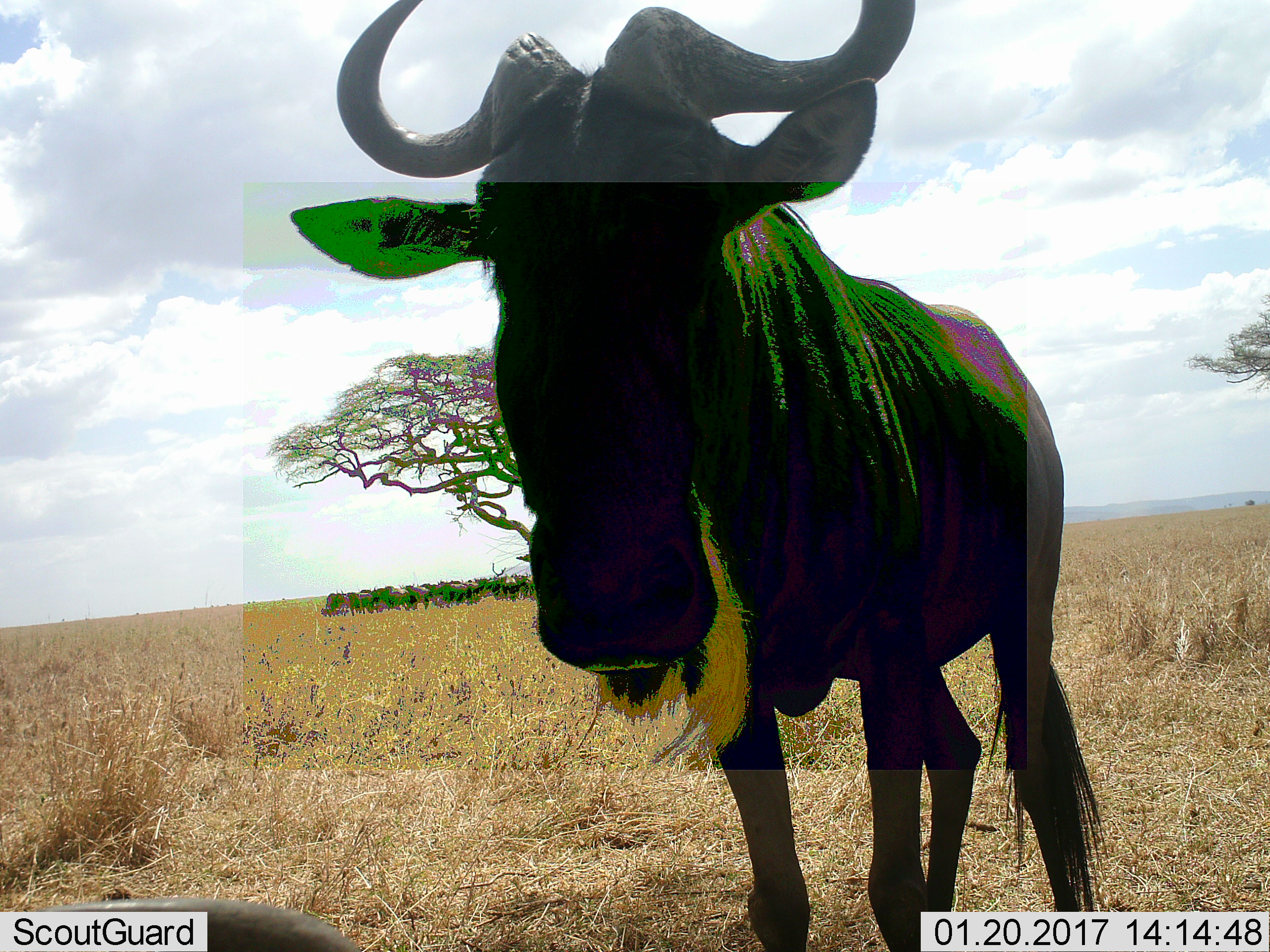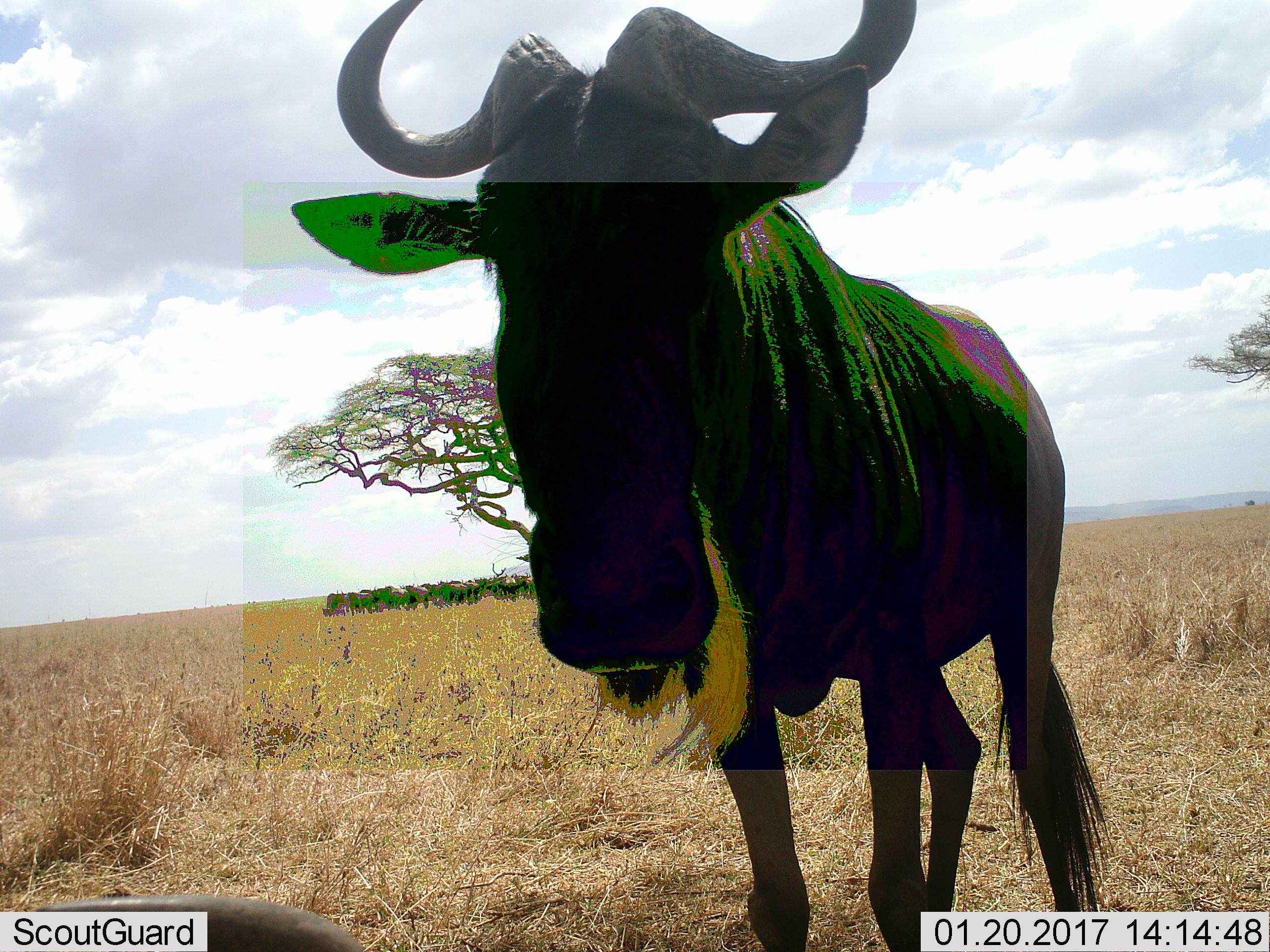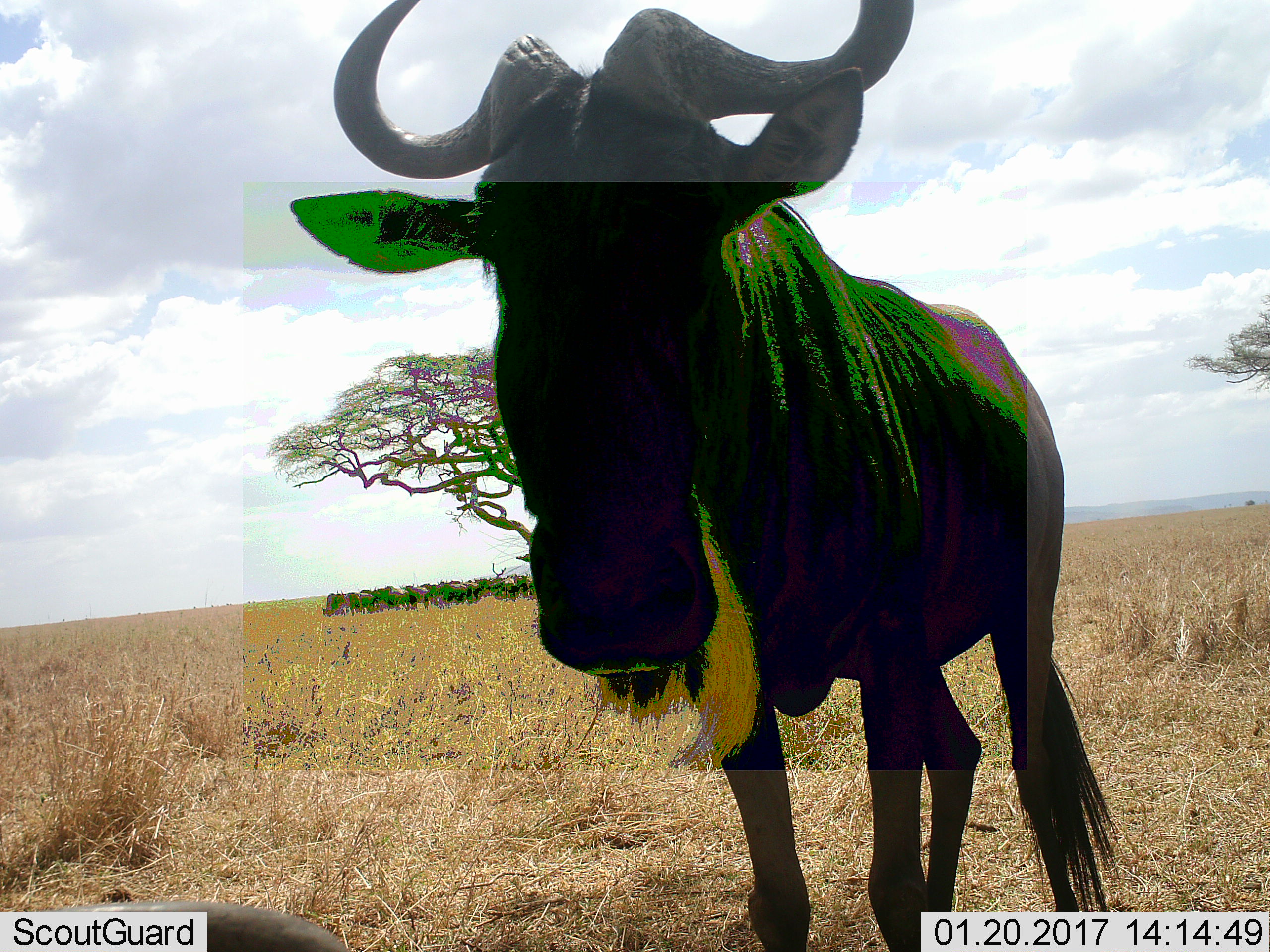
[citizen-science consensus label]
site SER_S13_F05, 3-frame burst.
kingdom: Animalia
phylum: Chordata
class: Mammalia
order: Artiodactyla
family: Bovidae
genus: Connochaetes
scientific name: Connochaetes taurinus taurinus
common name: blue wildebeest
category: wildebeestblue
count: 11-50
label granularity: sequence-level